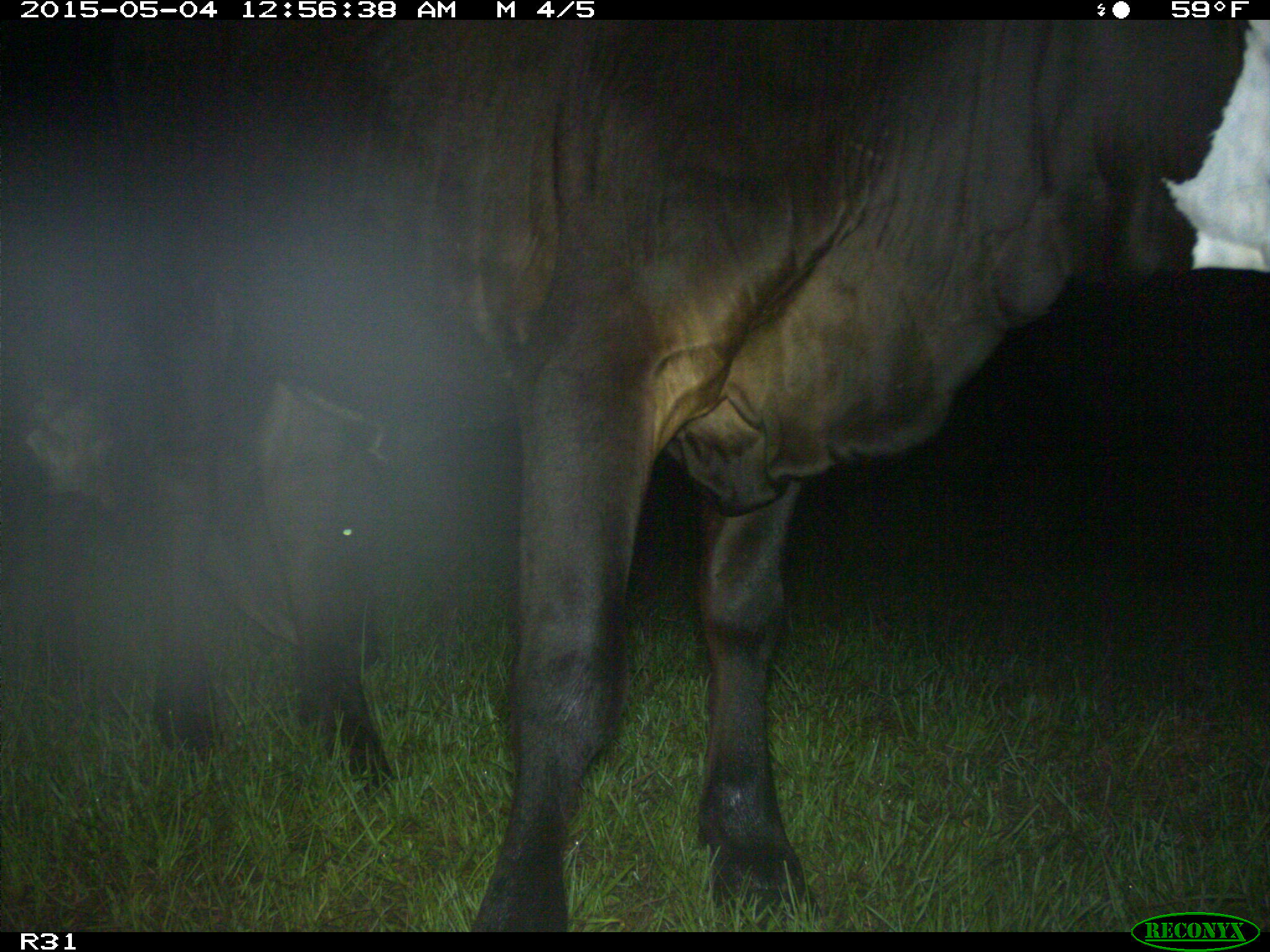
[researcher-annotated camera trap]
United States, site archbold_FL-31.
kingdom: Animalia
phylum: Chordata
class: Mammalia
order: Artiodactyla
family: Bovidae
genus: Bos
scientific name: Bos taurus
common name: domestic cow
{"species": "Bos taurus (domestic cow)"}